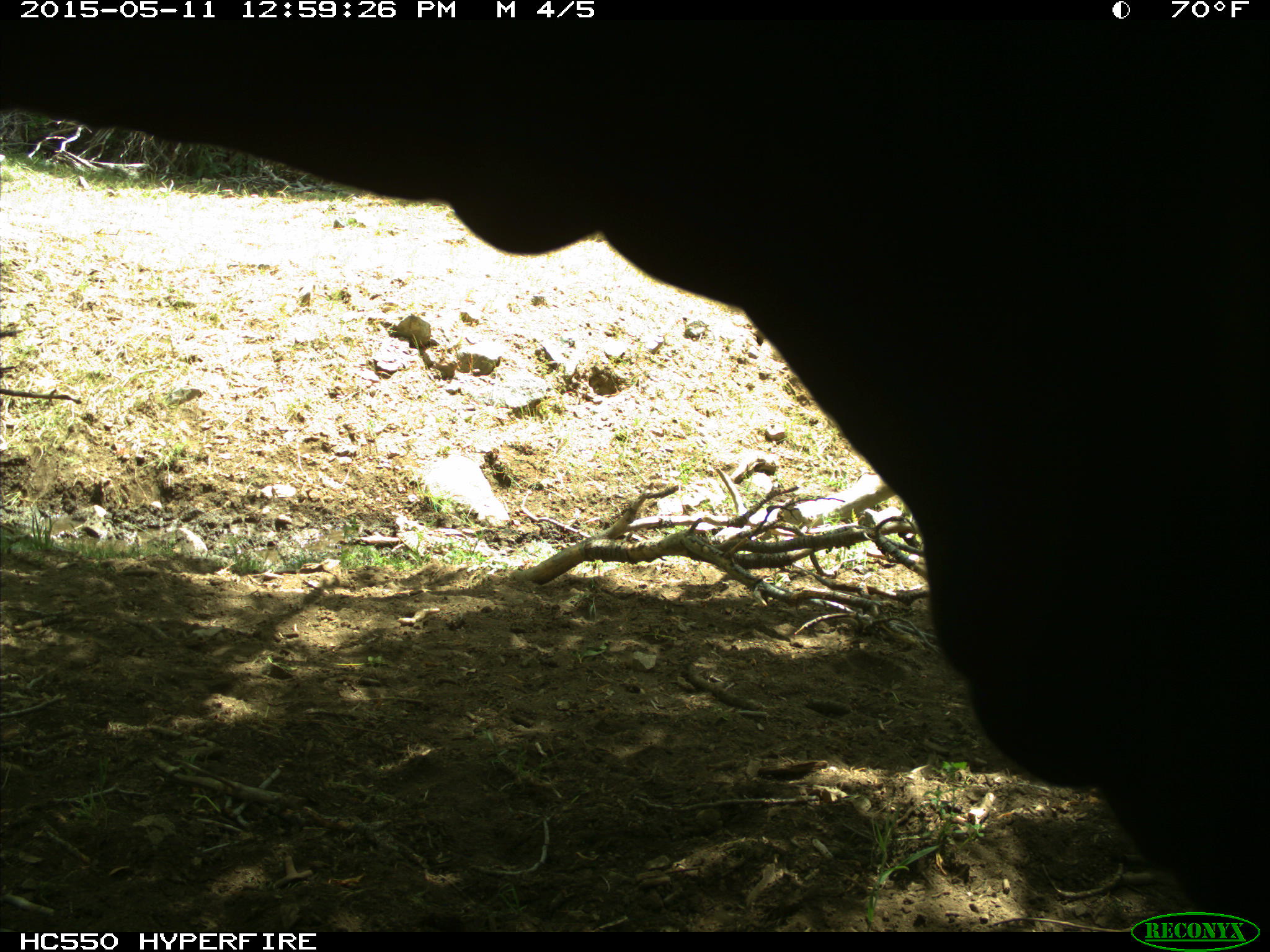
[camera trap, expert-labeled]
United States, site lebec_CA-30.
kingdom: Animalia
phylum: Chordata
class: Mammalia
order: Artiodactyla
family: Bovidae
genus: Bos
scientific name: Bos taurus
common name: domestic cow